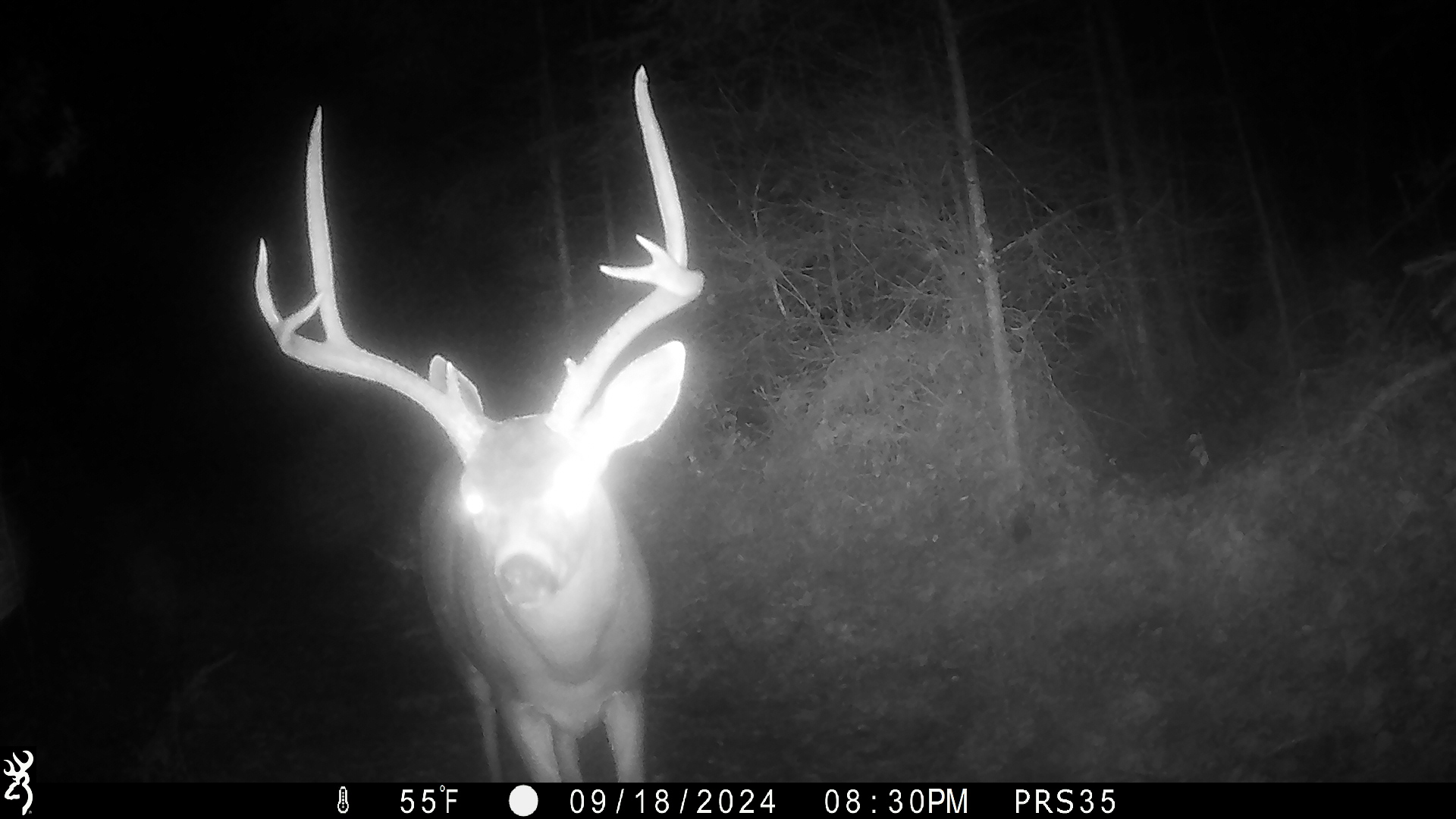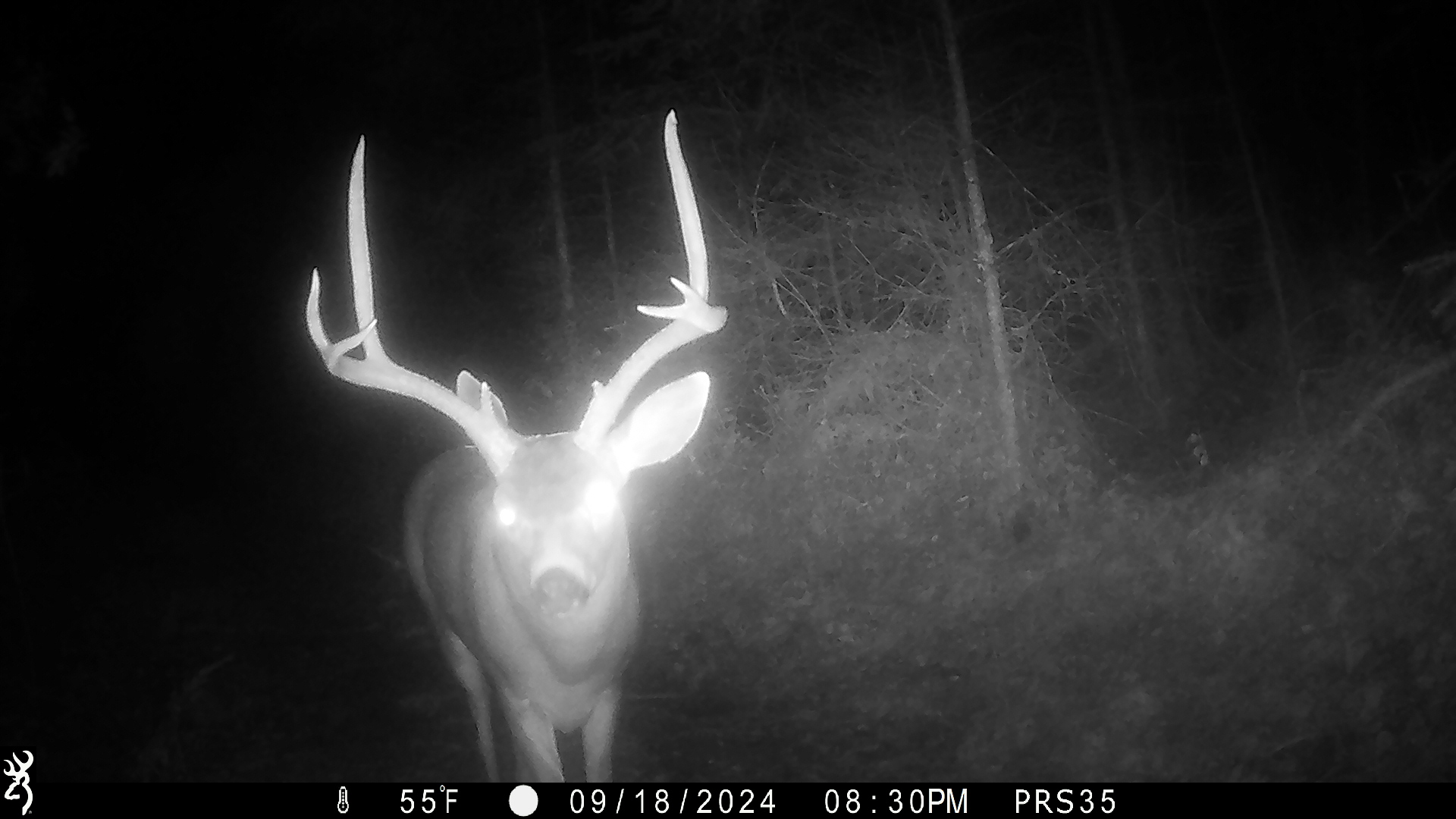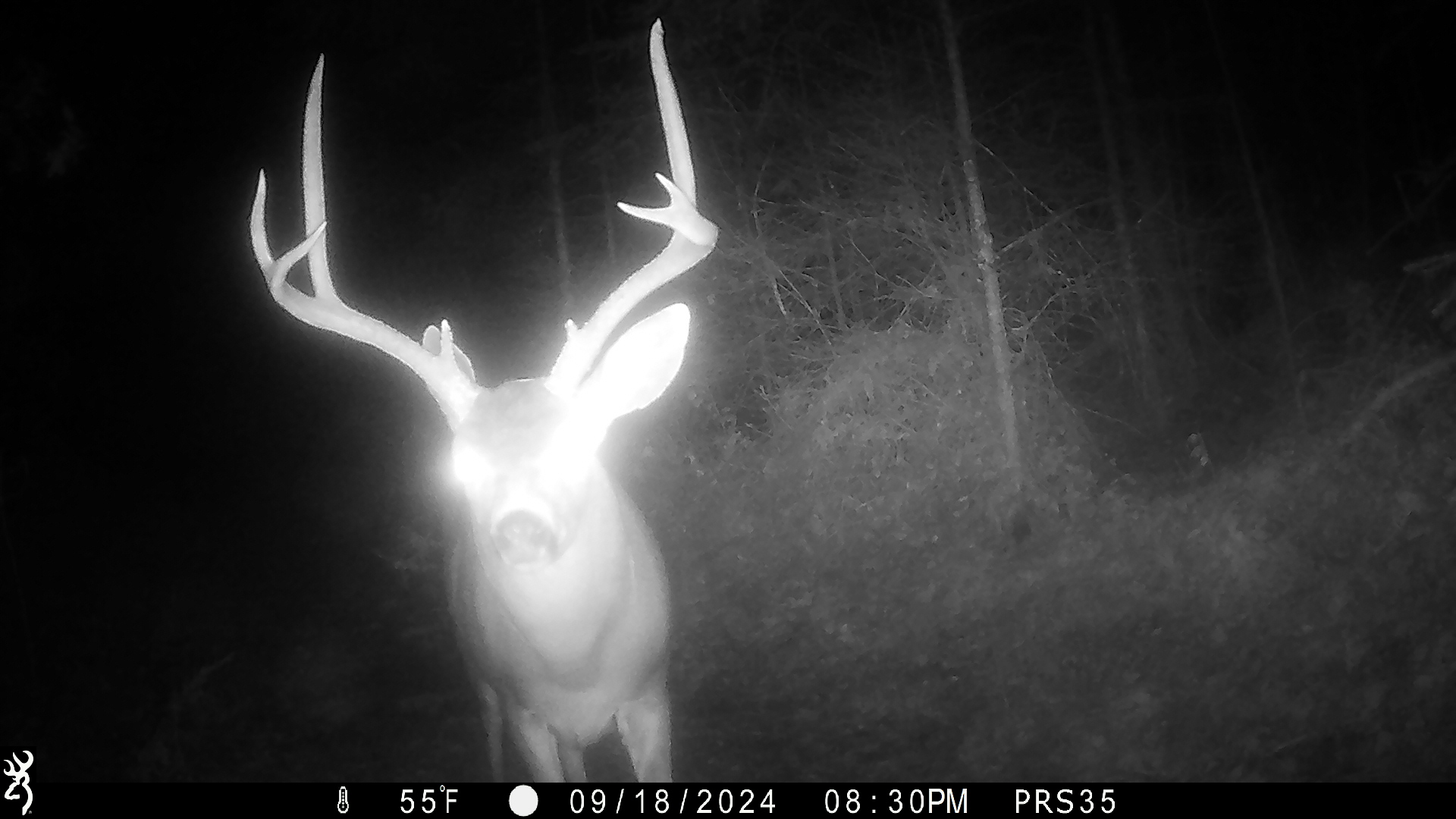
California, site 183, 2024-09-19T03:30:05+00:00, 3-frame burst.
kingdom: Animalia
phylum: Chordata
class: Mammalia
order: Artiodactyla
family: Cervidae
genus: Odocoileus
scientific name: Odocoileus hemionus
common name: mule deer